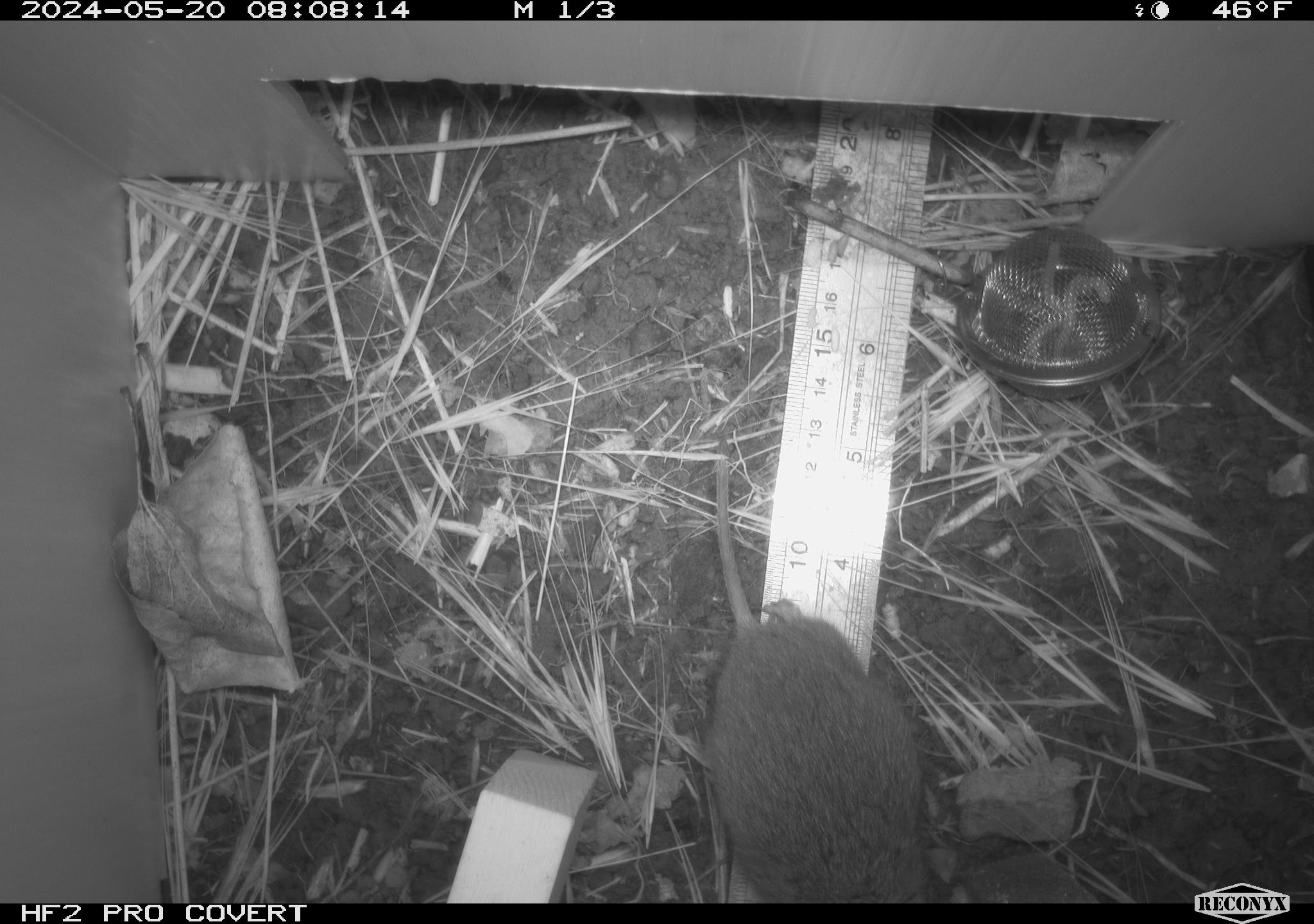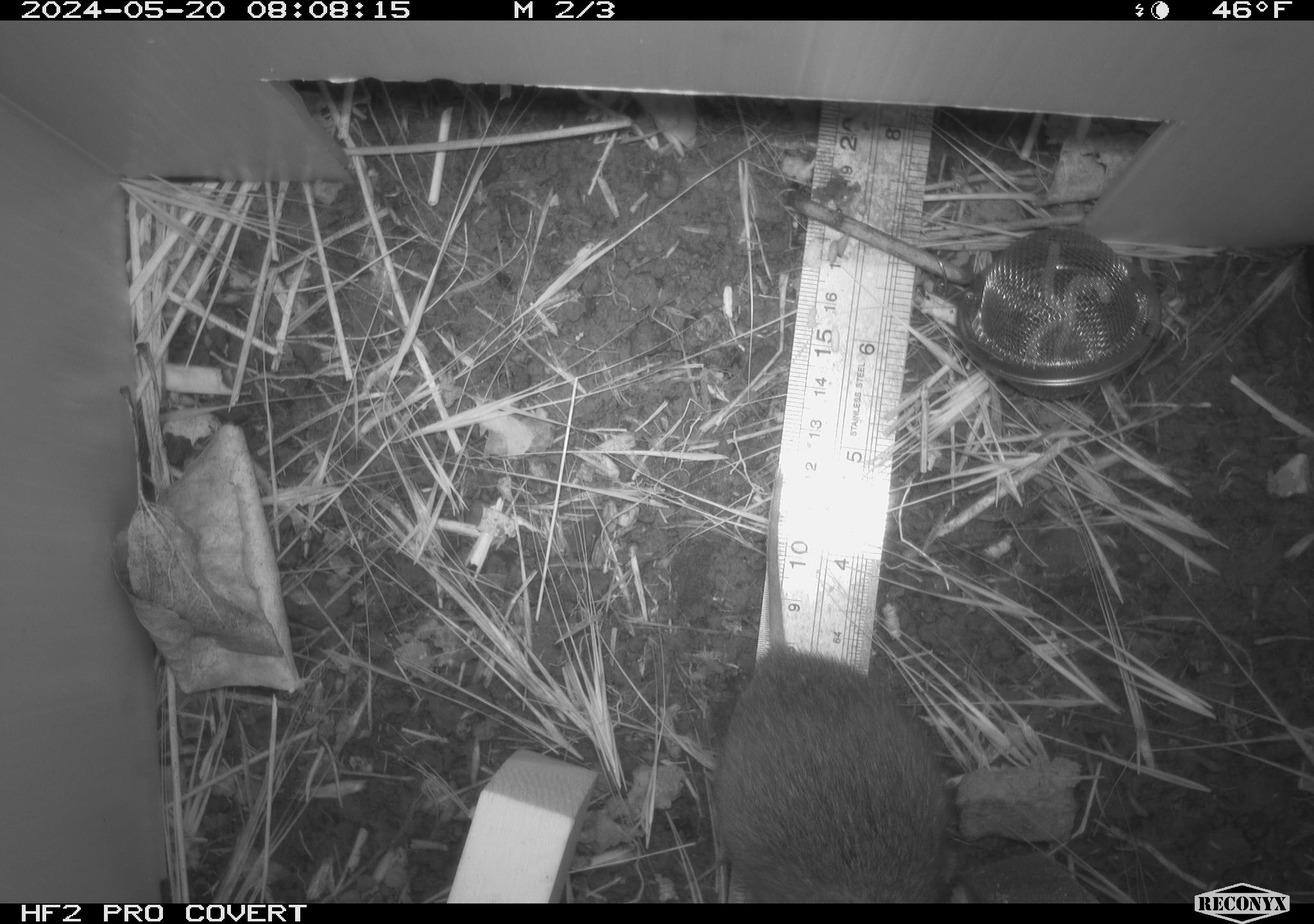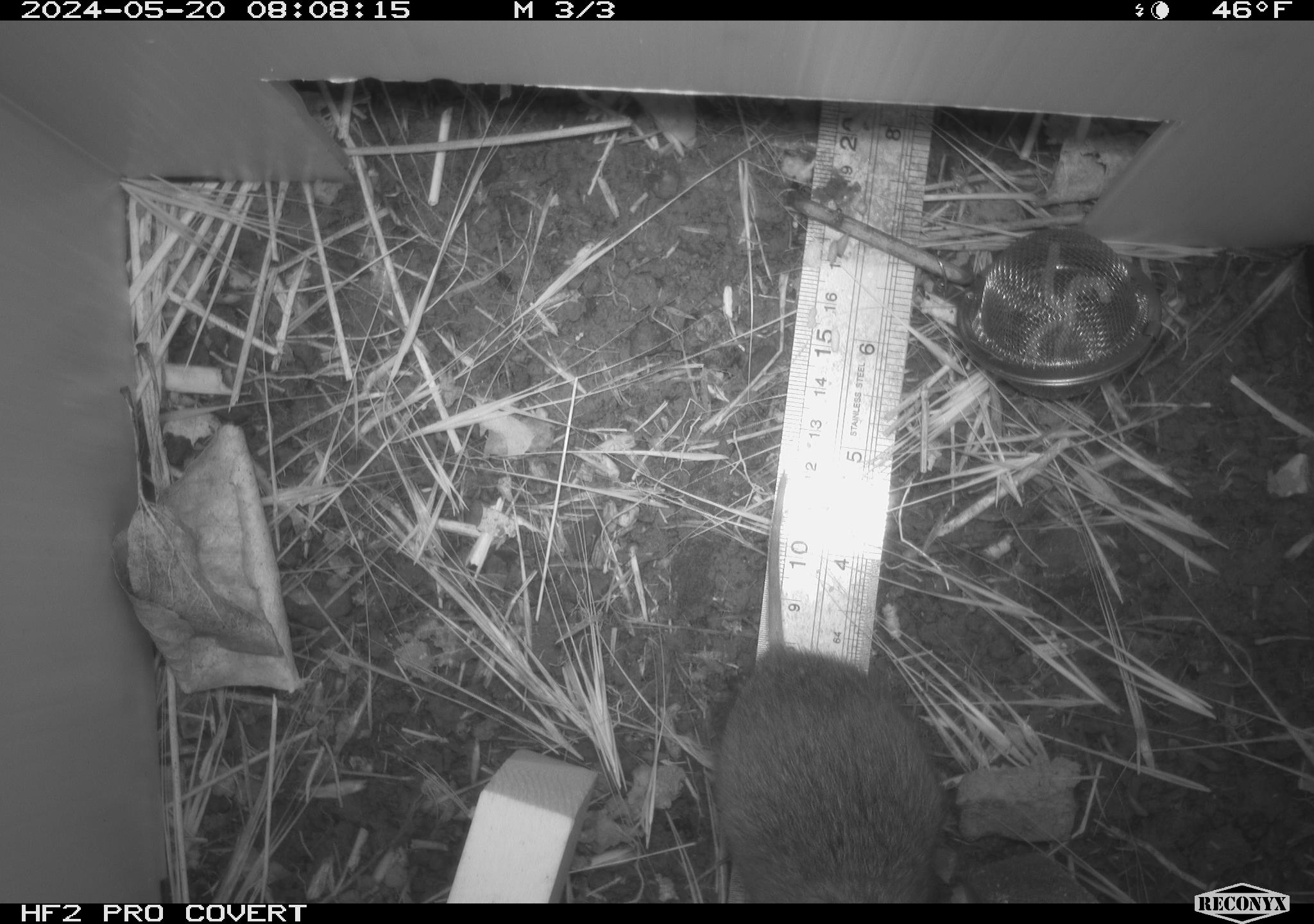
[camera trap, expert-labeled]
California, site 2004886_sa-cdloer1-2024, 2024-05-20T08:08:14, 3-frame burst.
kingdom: Animalia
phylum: Chordata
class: Mammalia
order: Rodentia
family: Cricetidae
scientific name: Arvicolinae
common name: voles, lemmings, and muskrats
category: arvicolinae subfamily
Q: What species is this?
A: Arvicolinae subfamily (voles, lemmings, and muskrats) (Arvicolinae).